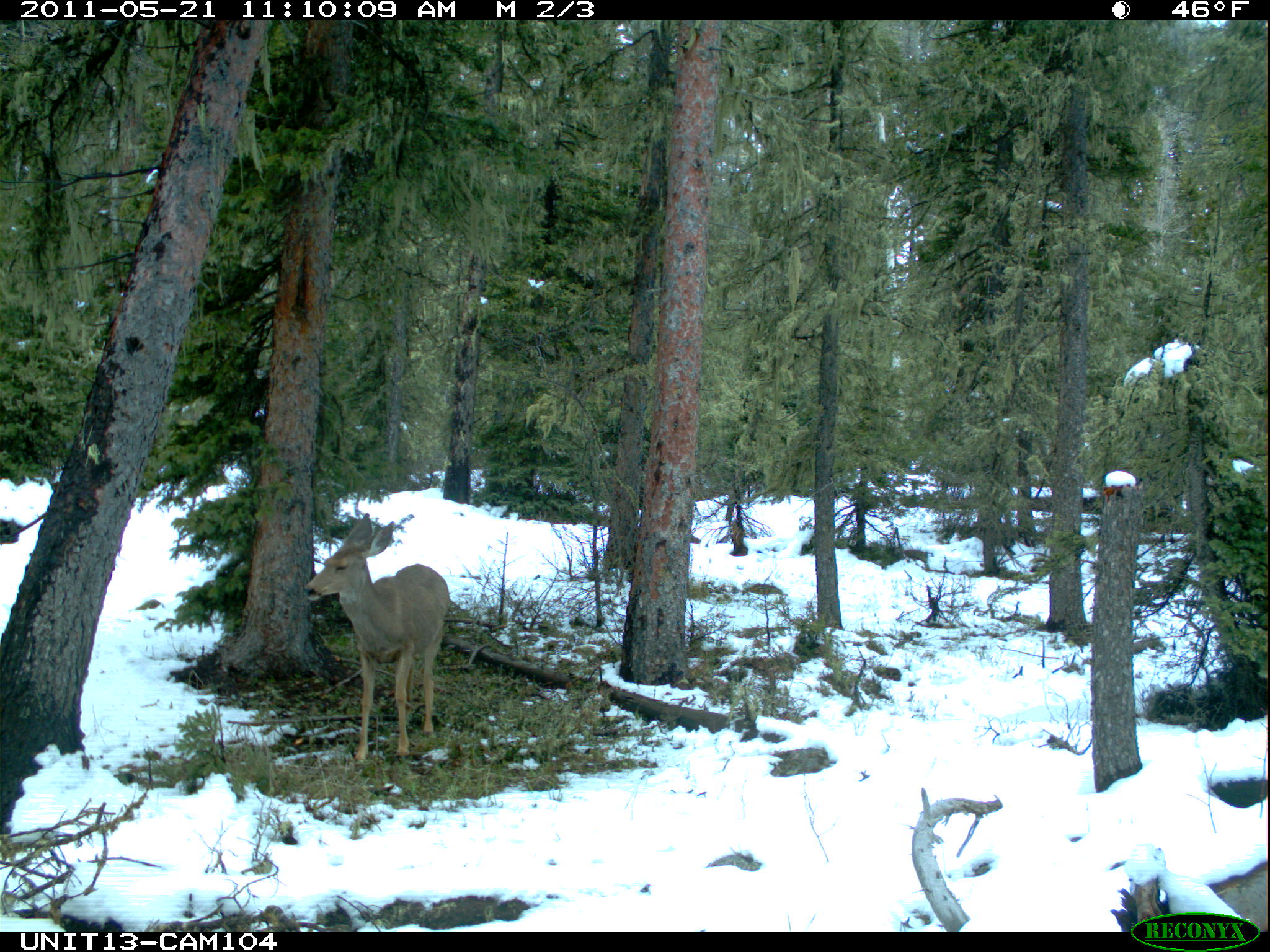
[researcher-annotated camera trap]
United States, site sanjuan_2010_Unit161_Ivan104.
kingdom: Animalia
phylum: Chordata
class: Mammalia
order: Artiodactyla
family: Cervidae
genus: Odocoileus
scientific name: Odocoileus hemionus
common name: mule deer